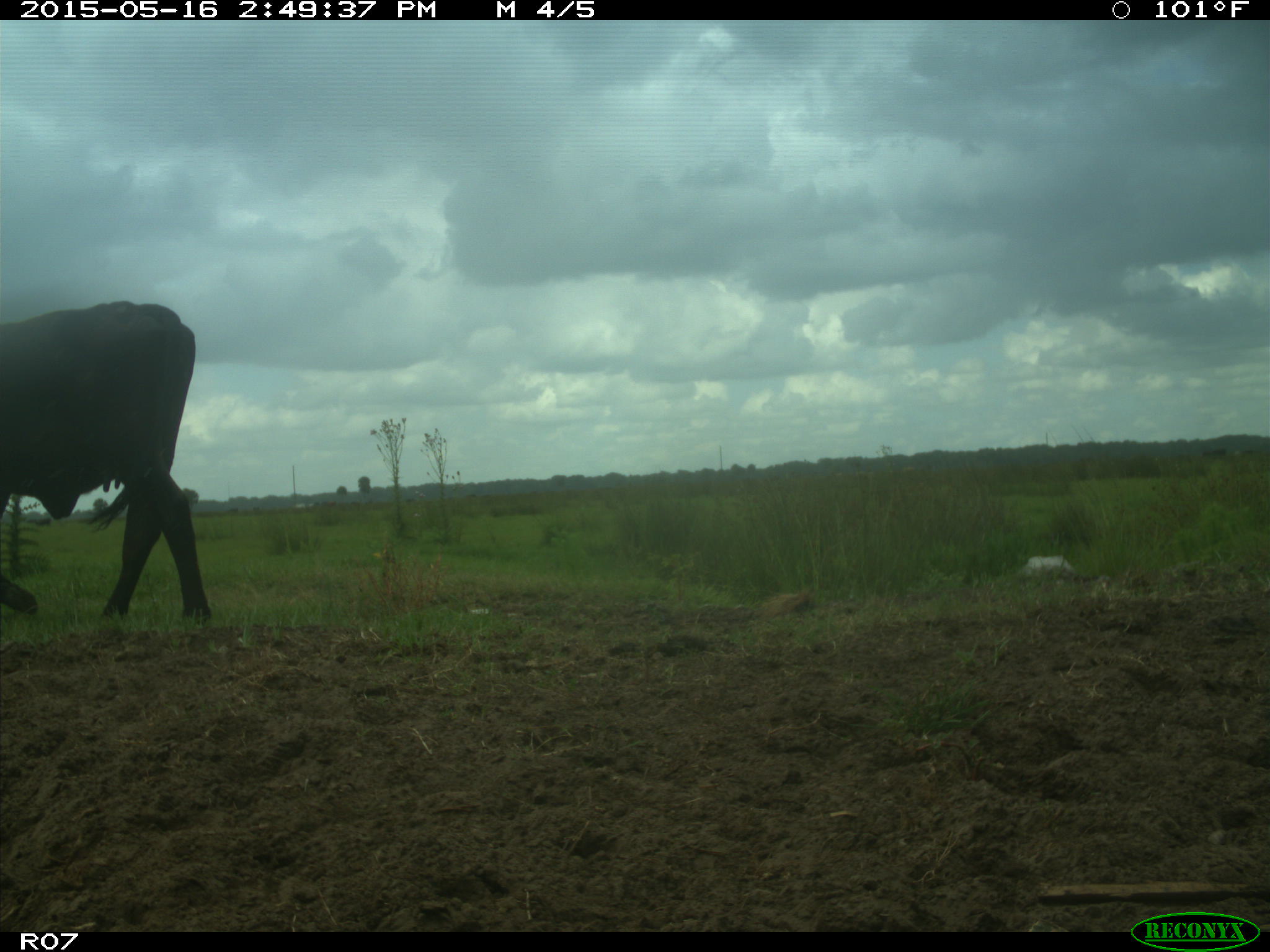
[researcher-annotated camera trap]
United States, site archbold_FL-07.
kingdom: Animalia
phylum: Chordata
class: Mammalia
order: Artiodactyla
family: Bovidae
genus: Bos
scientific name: Bos taurus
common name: domestic cow